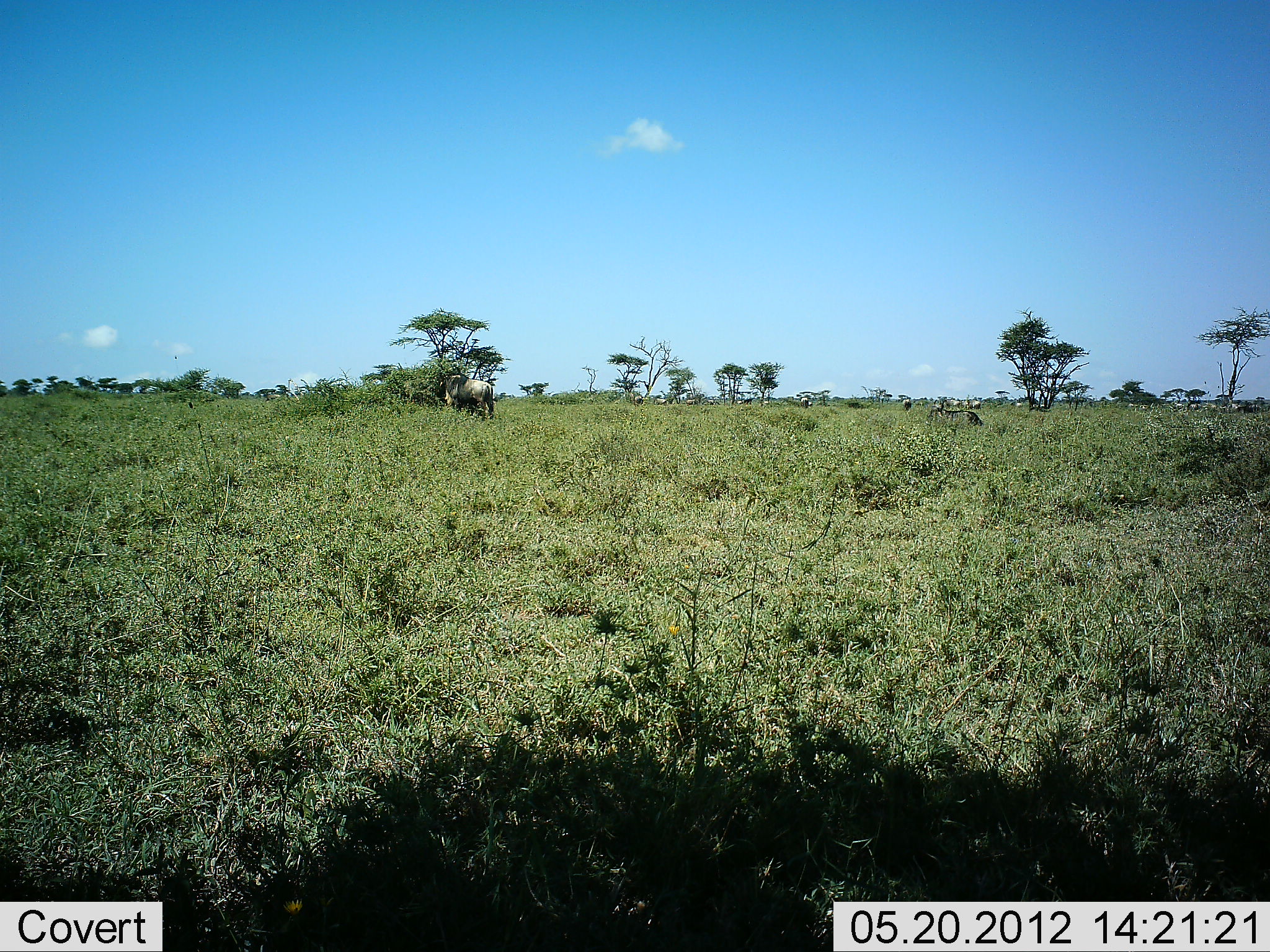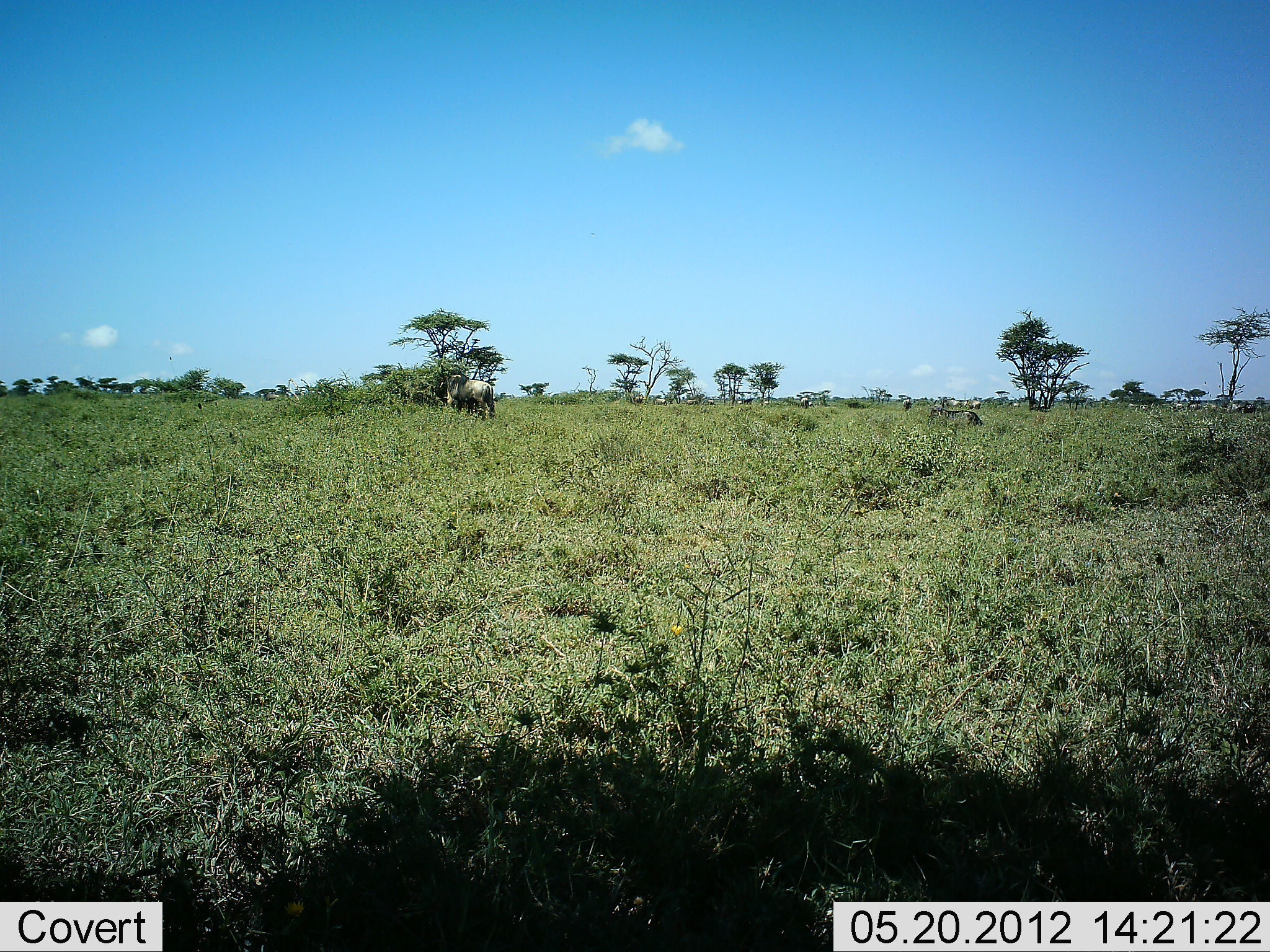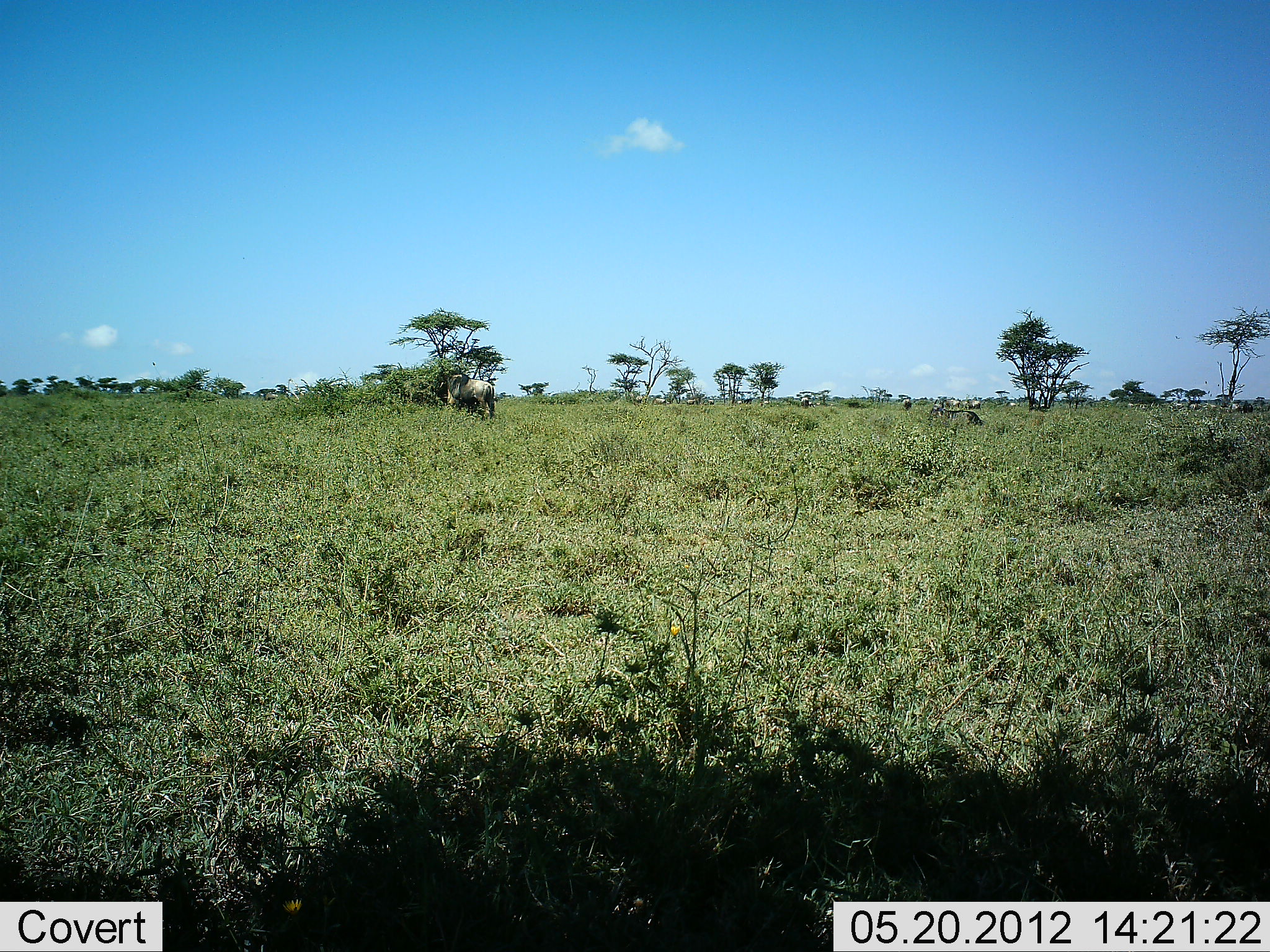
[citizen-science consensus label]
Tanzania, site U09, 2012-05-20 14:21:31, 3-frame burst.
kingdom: Animalia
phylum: Chordata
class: Mammalia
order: Artiodactyla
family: Bovidae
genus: Connochaetes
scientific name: Connochaetes taurinus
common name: blue wildebeest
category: wildebeest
Wildebeest (blue wildebeest) (Connochaetes taurinus), count 10. Behavior (volunteer vote fractions): standing 70%, resting 10%, moving 10%, interacting 0%. Young present (vote fraction): 0%. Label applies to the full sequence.